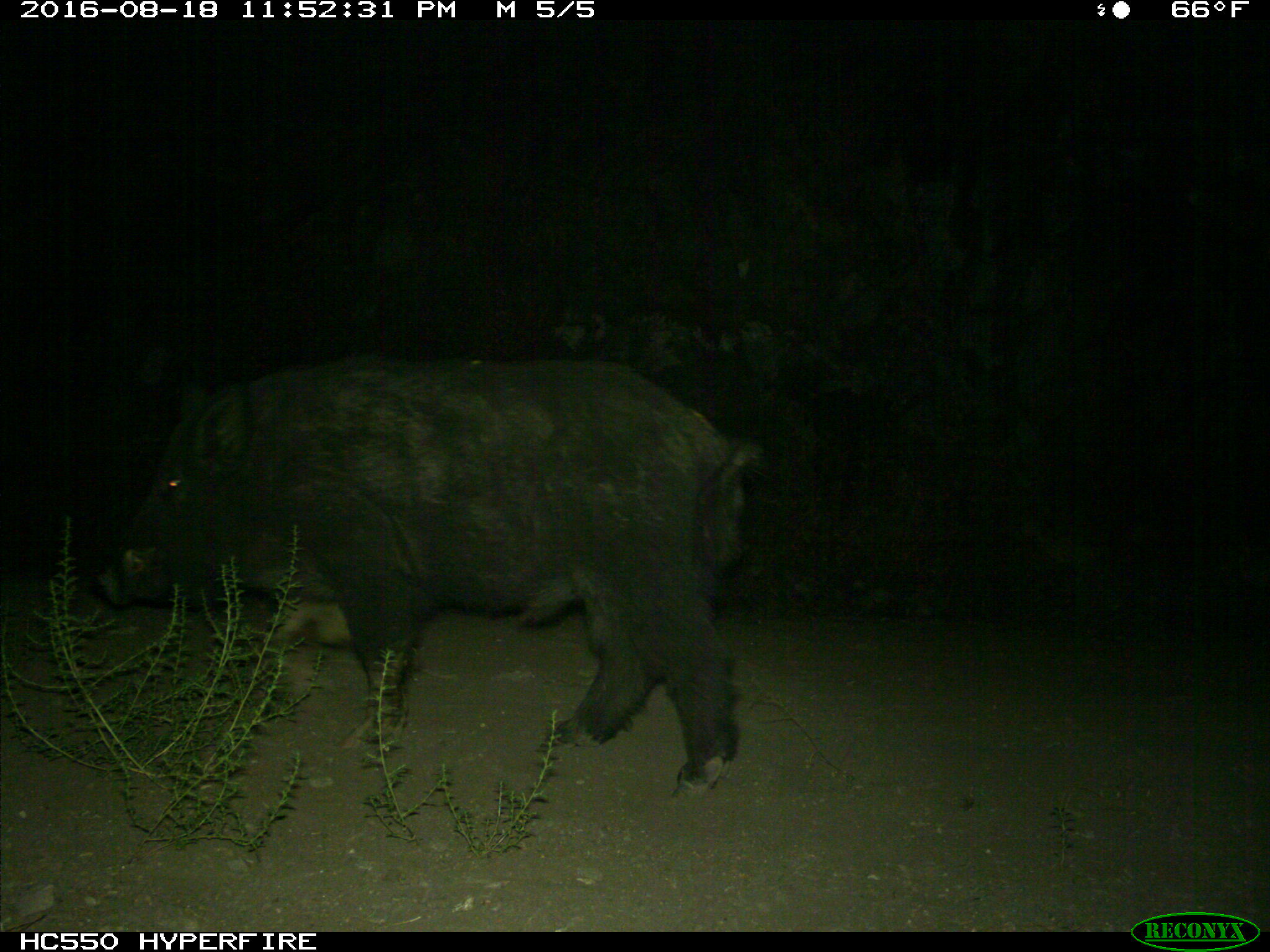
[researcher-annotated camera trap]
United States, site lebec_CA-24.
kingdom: Animalia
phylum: Chordata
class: Mammalia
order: Artiodactyla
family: Suidae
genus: Sus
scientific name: Sus scrofa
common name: wild boar